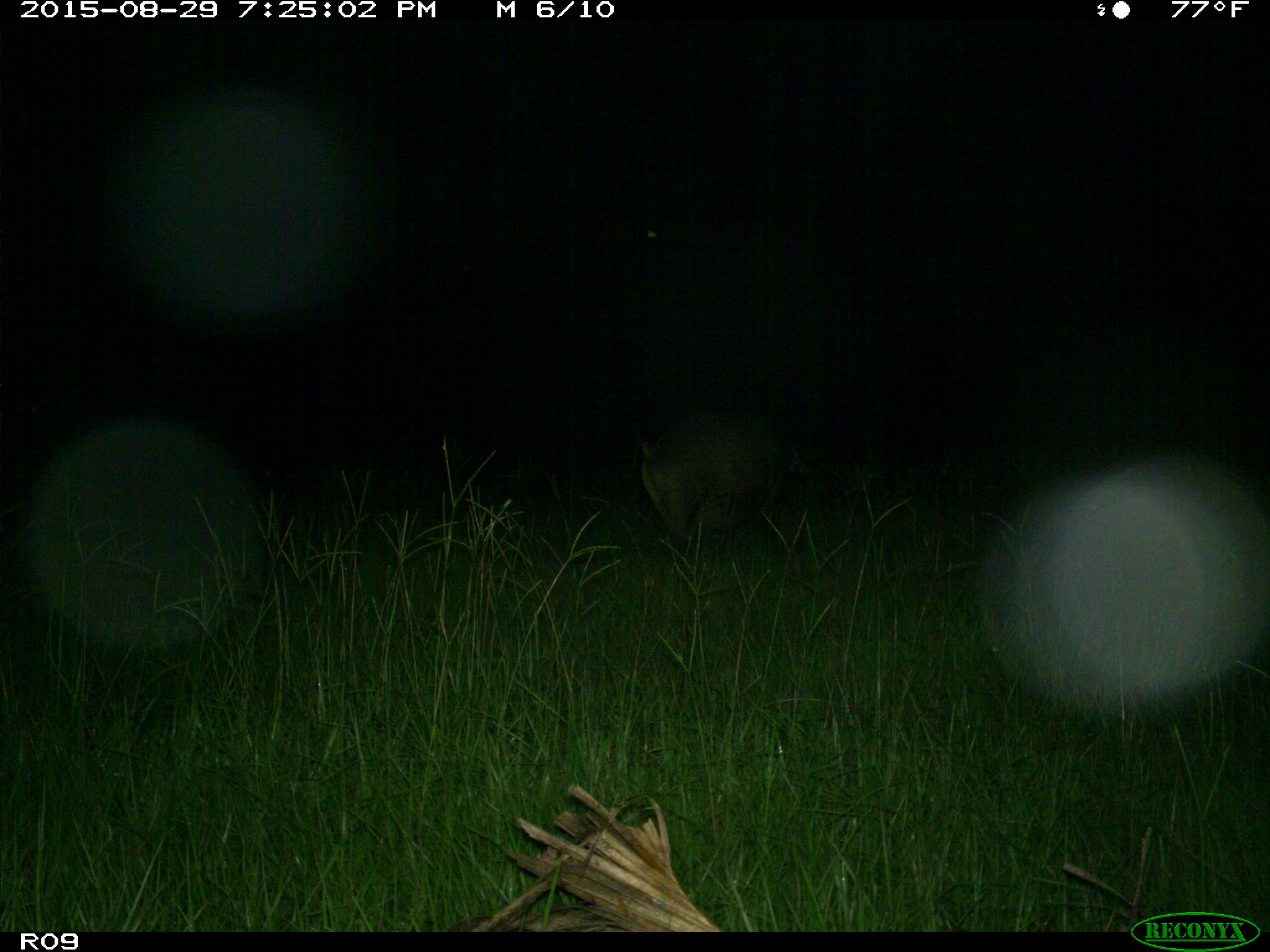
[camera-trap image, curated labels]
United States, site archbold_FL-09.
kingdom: Animalia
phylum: Chordata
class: Mammalia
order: Artiodactyla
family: Suidae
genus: Sus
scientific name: Sus scrofa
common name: wild boar